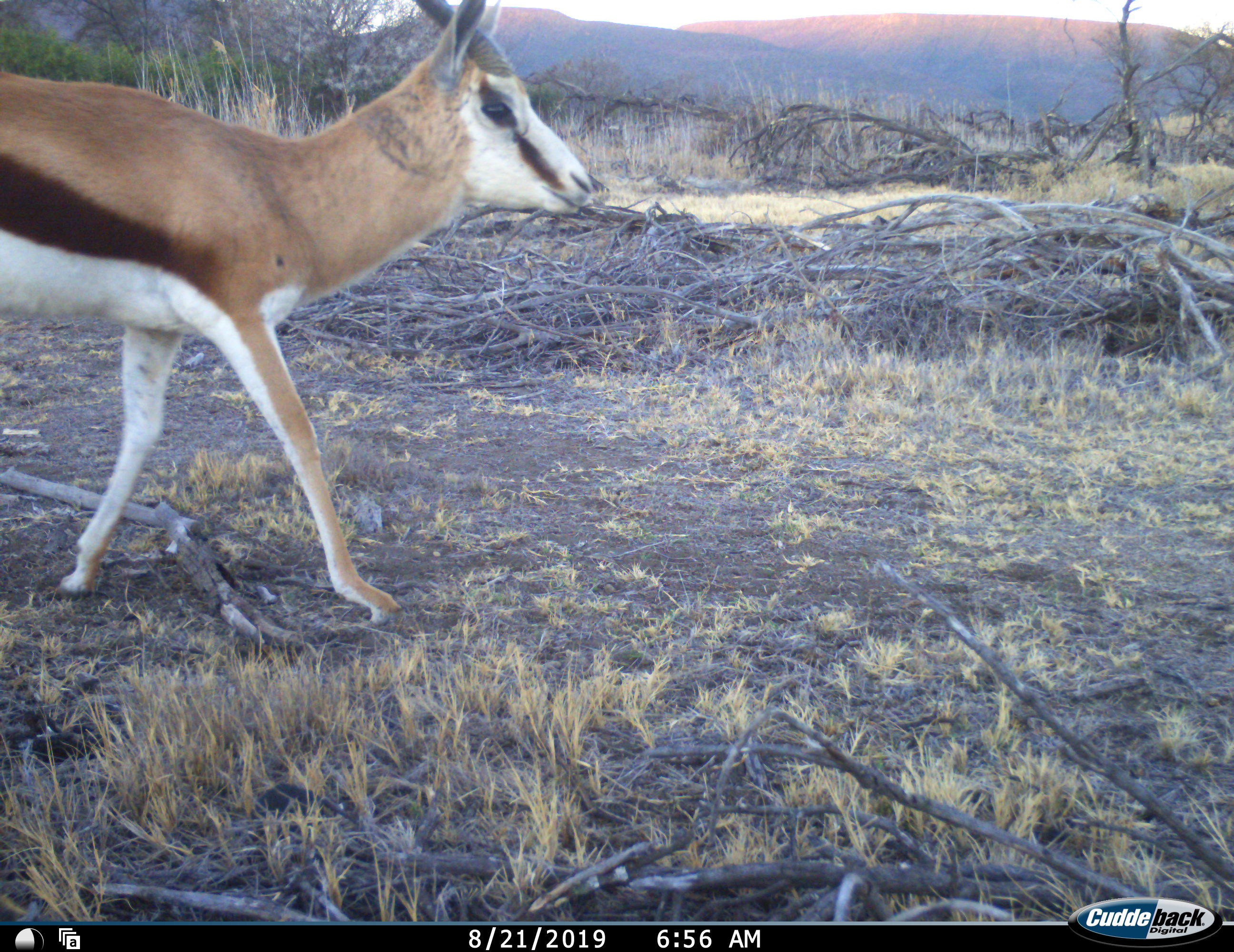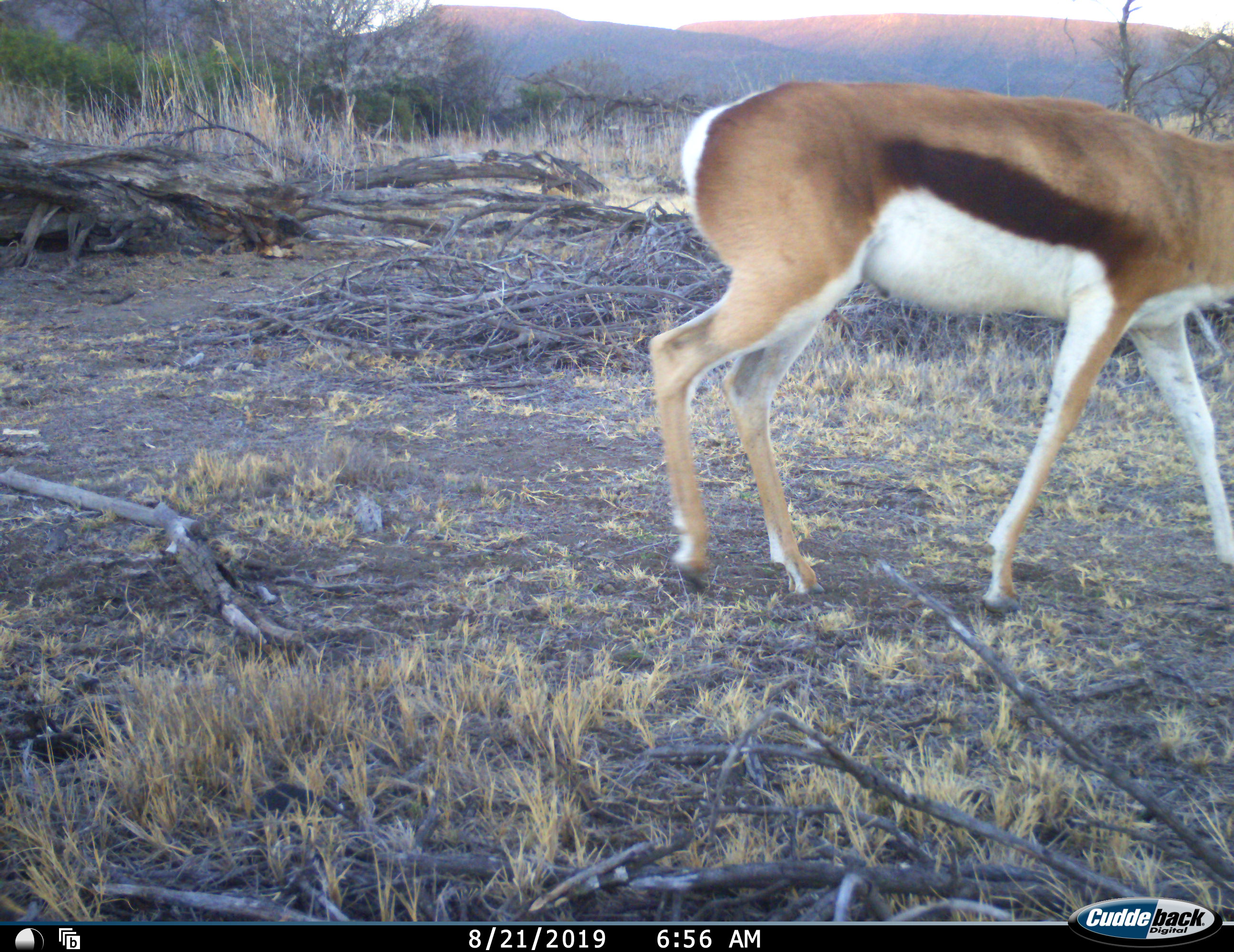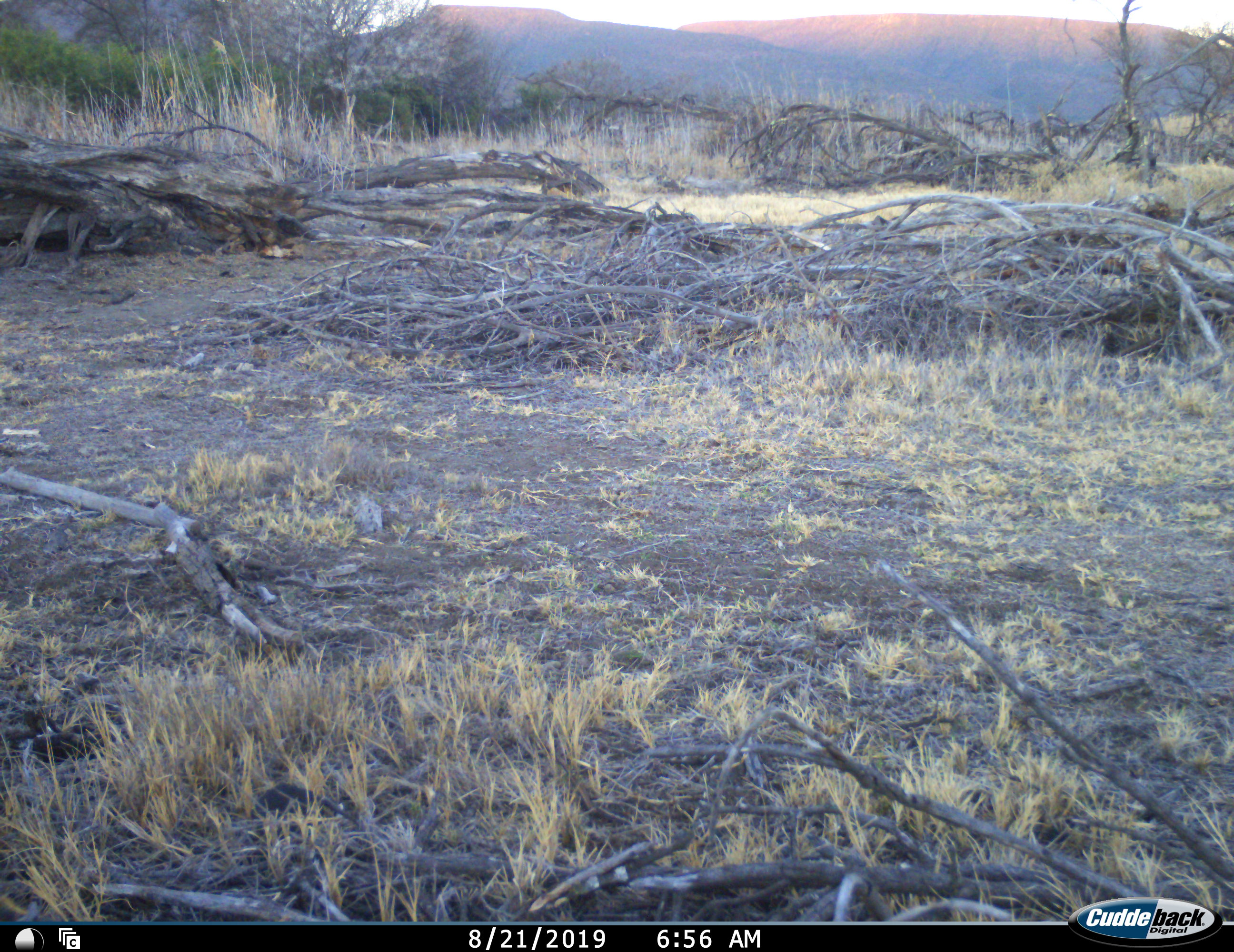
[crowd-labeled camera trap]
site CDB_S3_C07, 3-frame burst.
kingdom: Animalia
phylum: Chordata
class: Mammalia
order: Artiodactyla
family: Bovidae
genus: Antidorcas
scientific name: Antidorcas marsupialis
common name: springbok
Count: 1.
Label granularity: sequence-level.